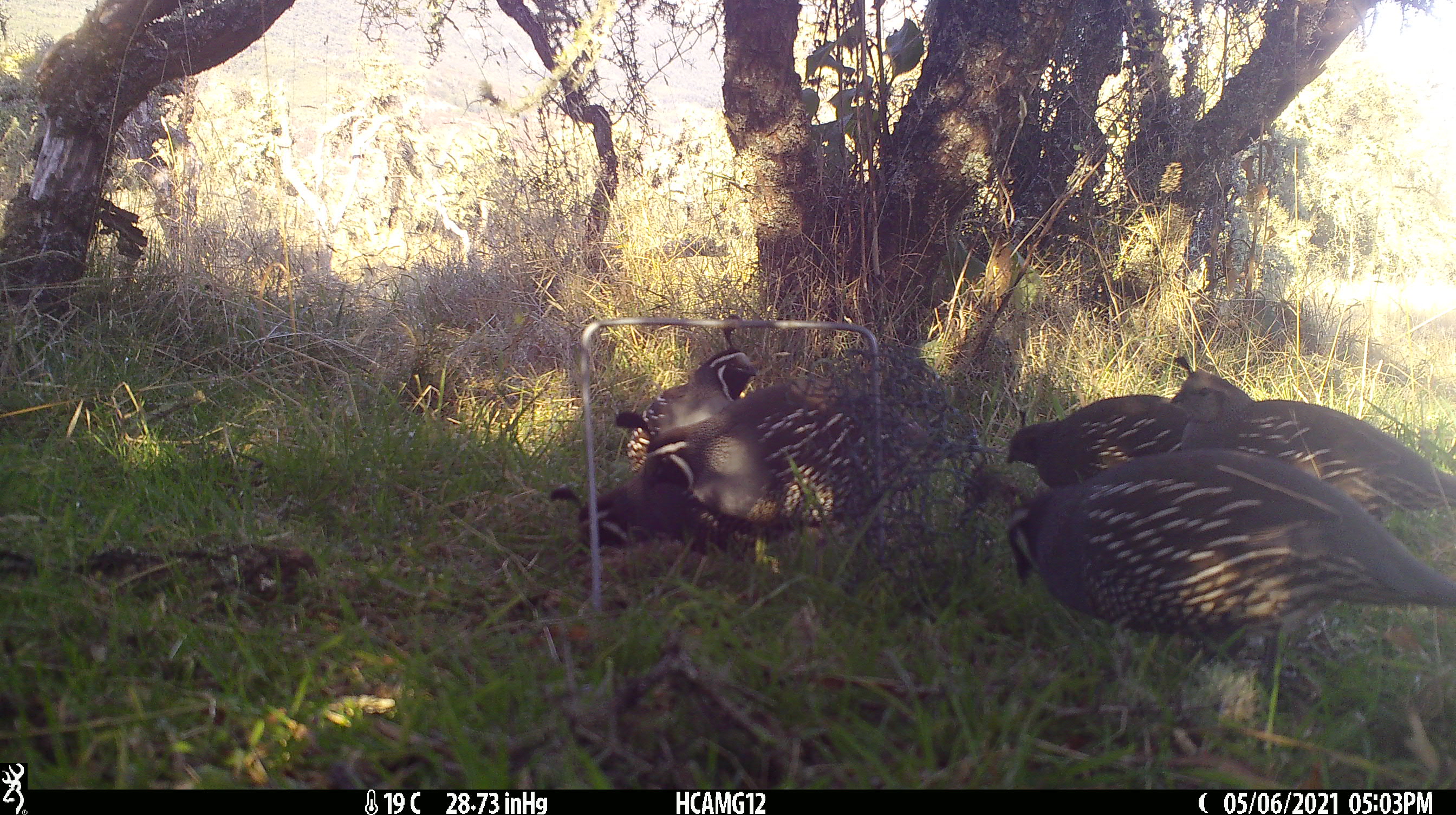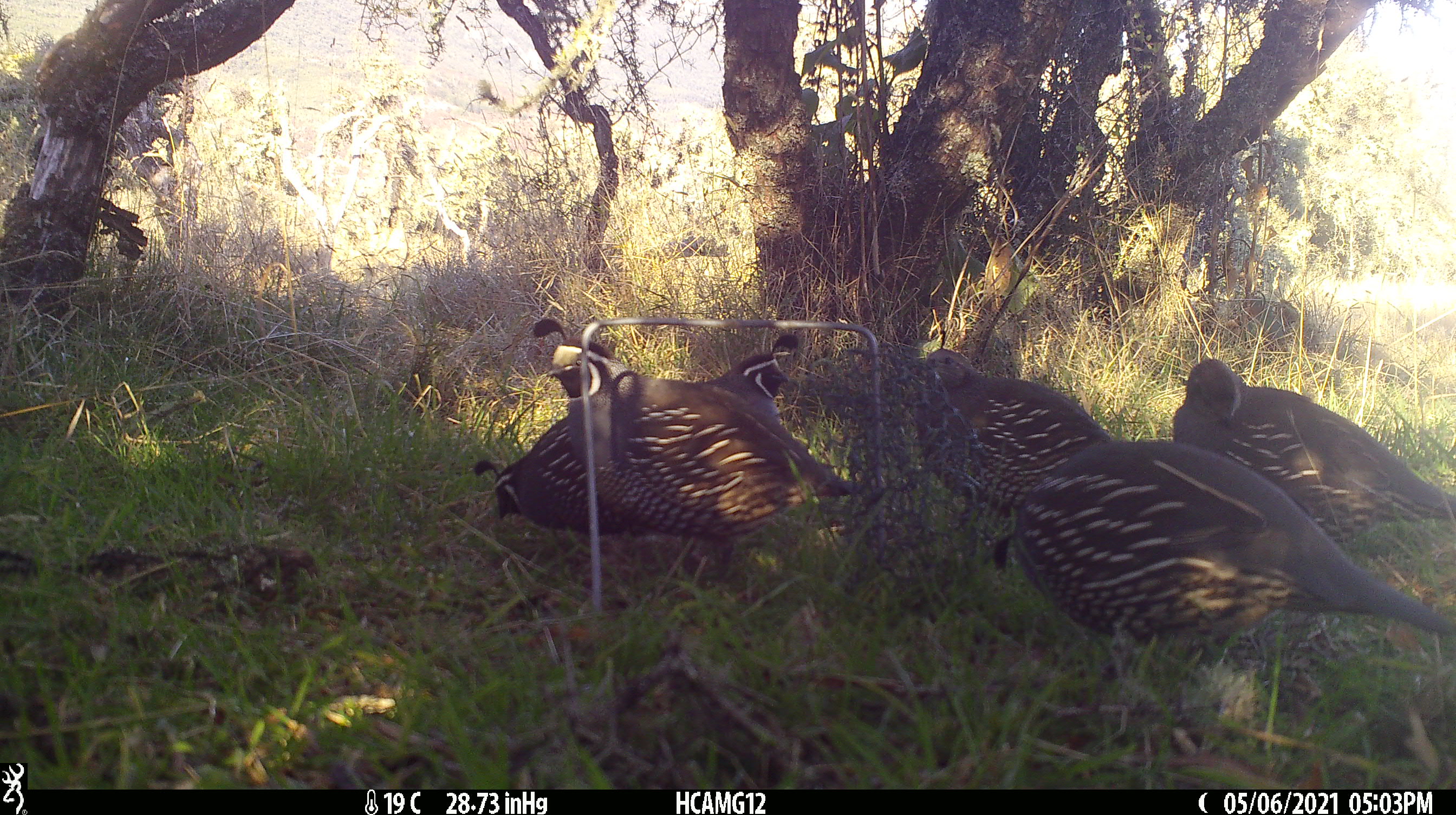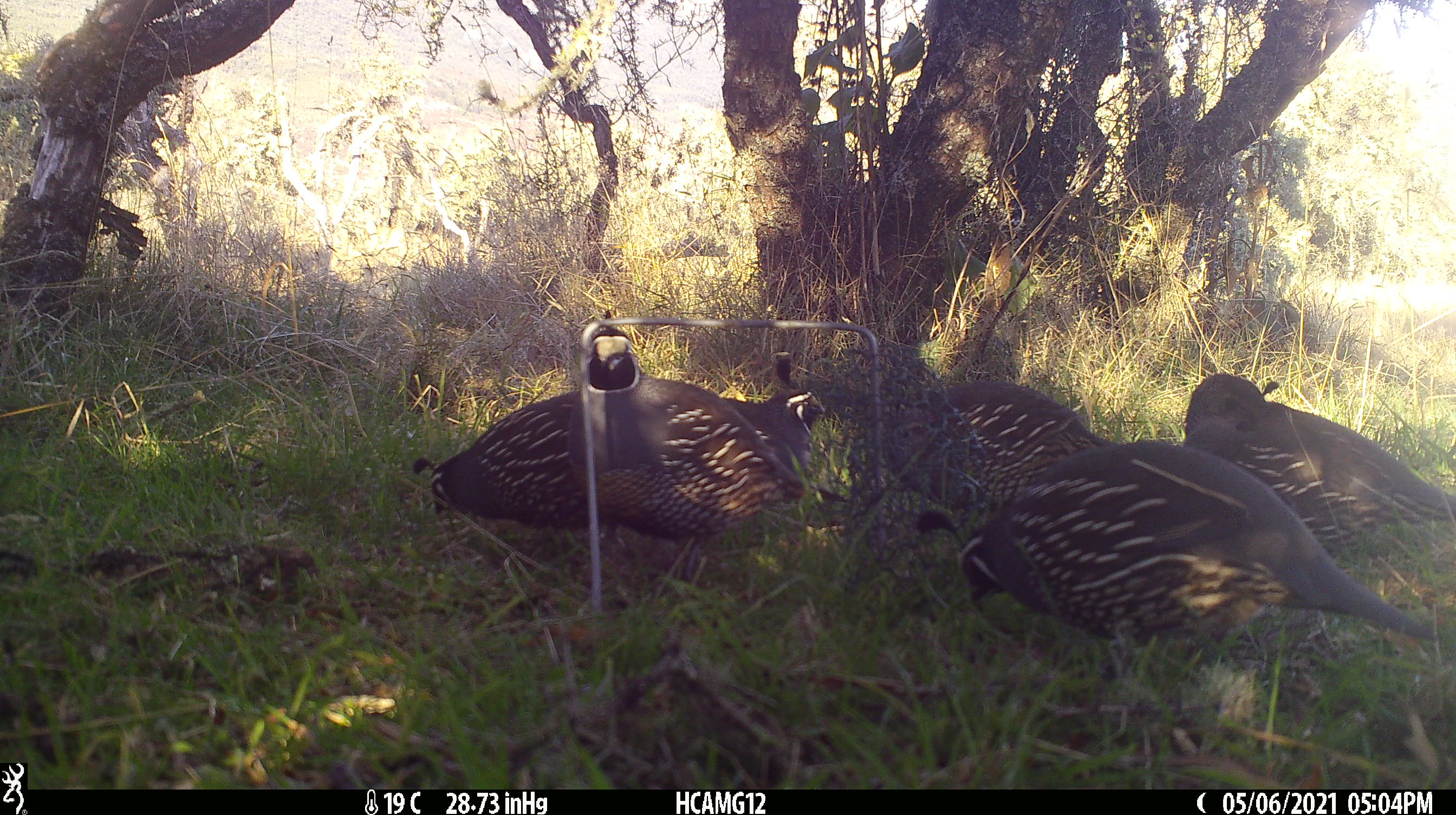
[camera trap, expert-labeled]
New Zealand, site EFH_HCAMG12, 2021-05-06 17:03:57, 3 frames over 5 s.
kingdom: Animalia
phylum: Chordata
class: Aves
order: Galliformes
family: Odontophoridae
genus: Callipepla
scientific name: Callipepla californica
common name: california quail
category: quail california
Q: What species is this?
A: Quail california (california quail) (Callipepla californica).